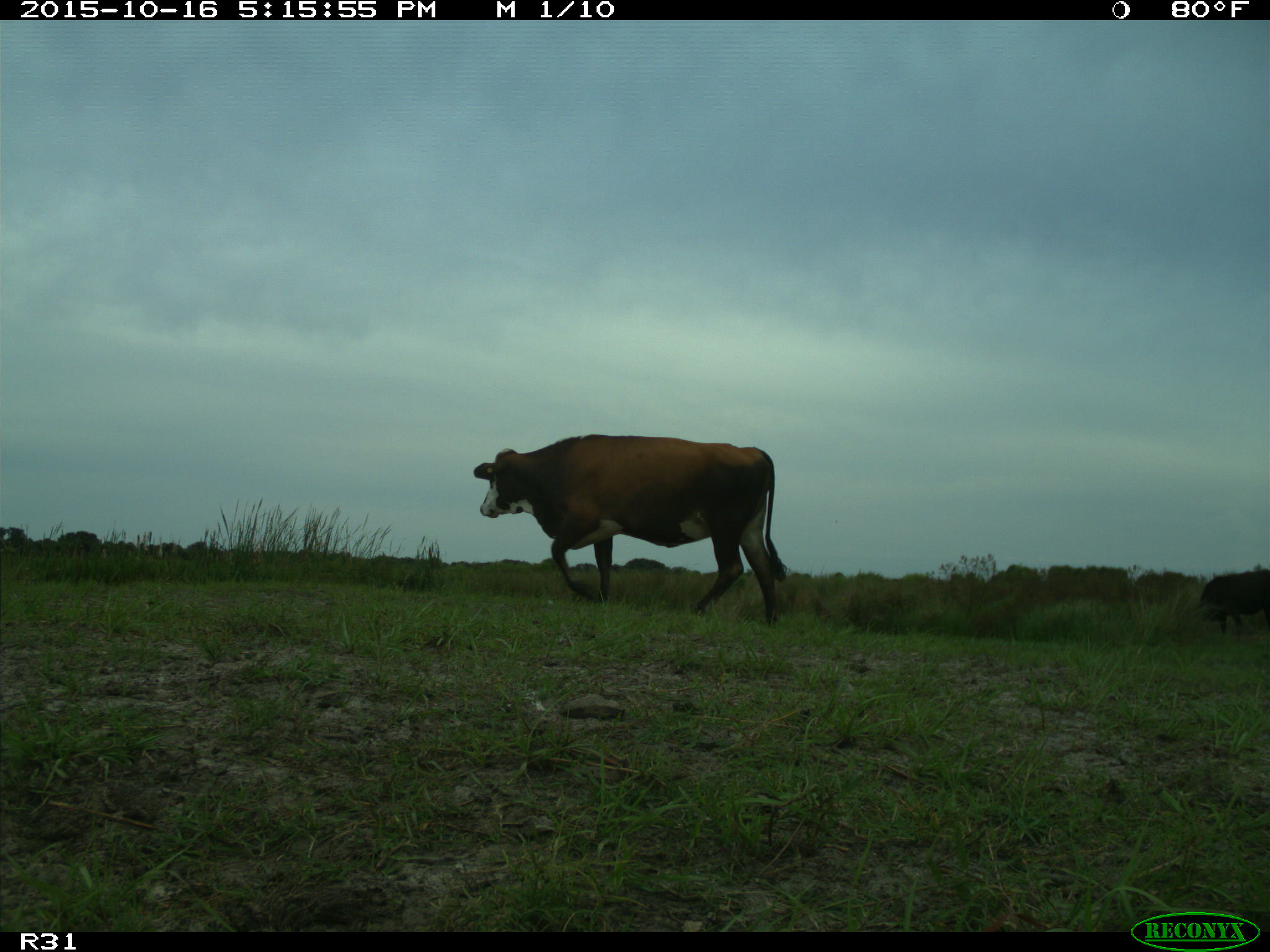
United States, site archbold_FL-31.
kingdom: Animalia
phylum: Chordata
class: Mammalia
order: Artiodactyla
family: Bovidae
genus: Bos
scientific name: Bos taurus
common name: domestic cow